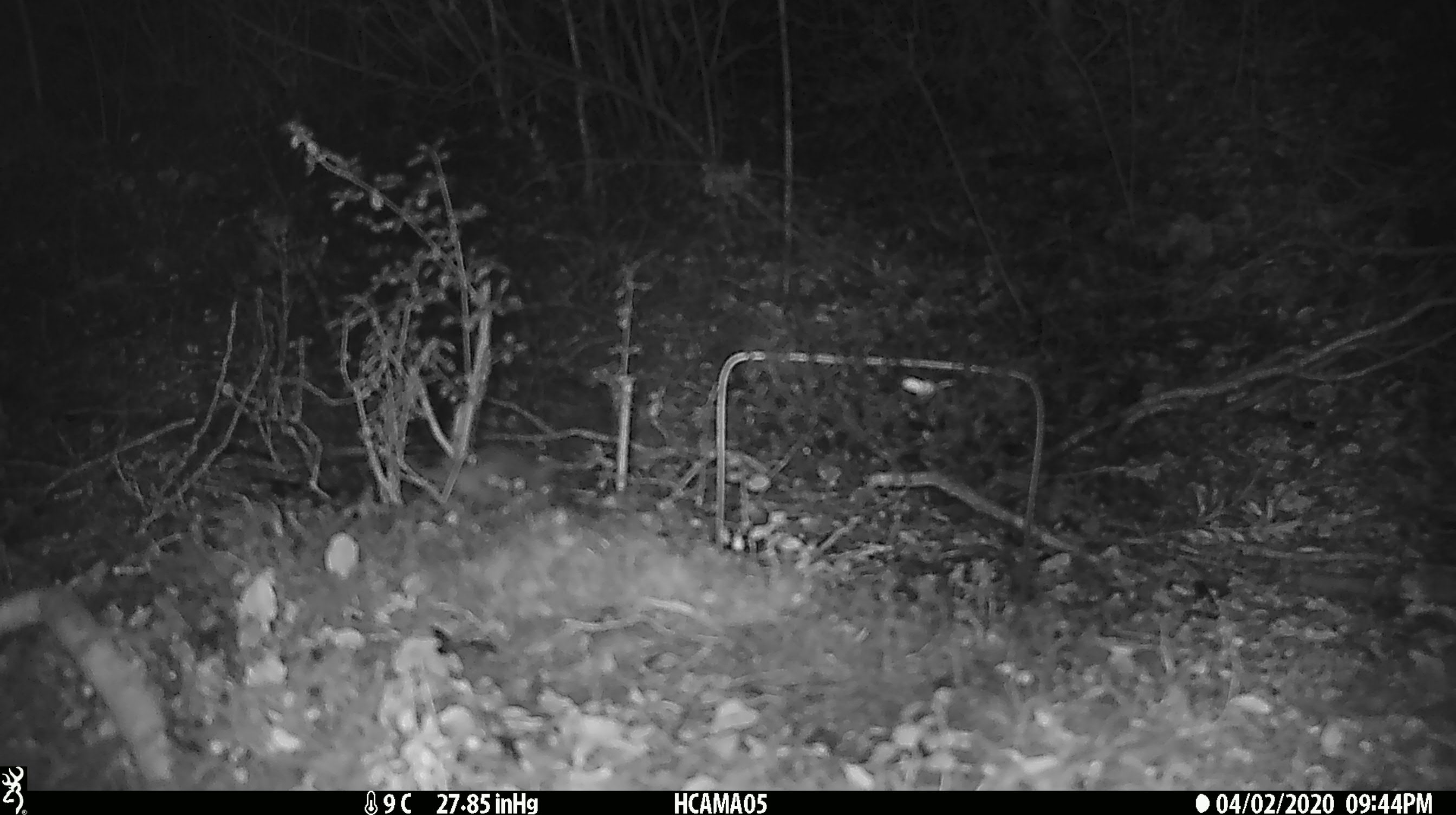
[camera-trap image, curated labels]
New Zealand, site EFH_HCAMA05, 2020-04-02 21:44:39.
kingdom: Animalia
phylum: Chordata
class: Mammalia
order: Rodentia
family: Muridae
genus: Mus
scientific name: Mus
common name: mouse